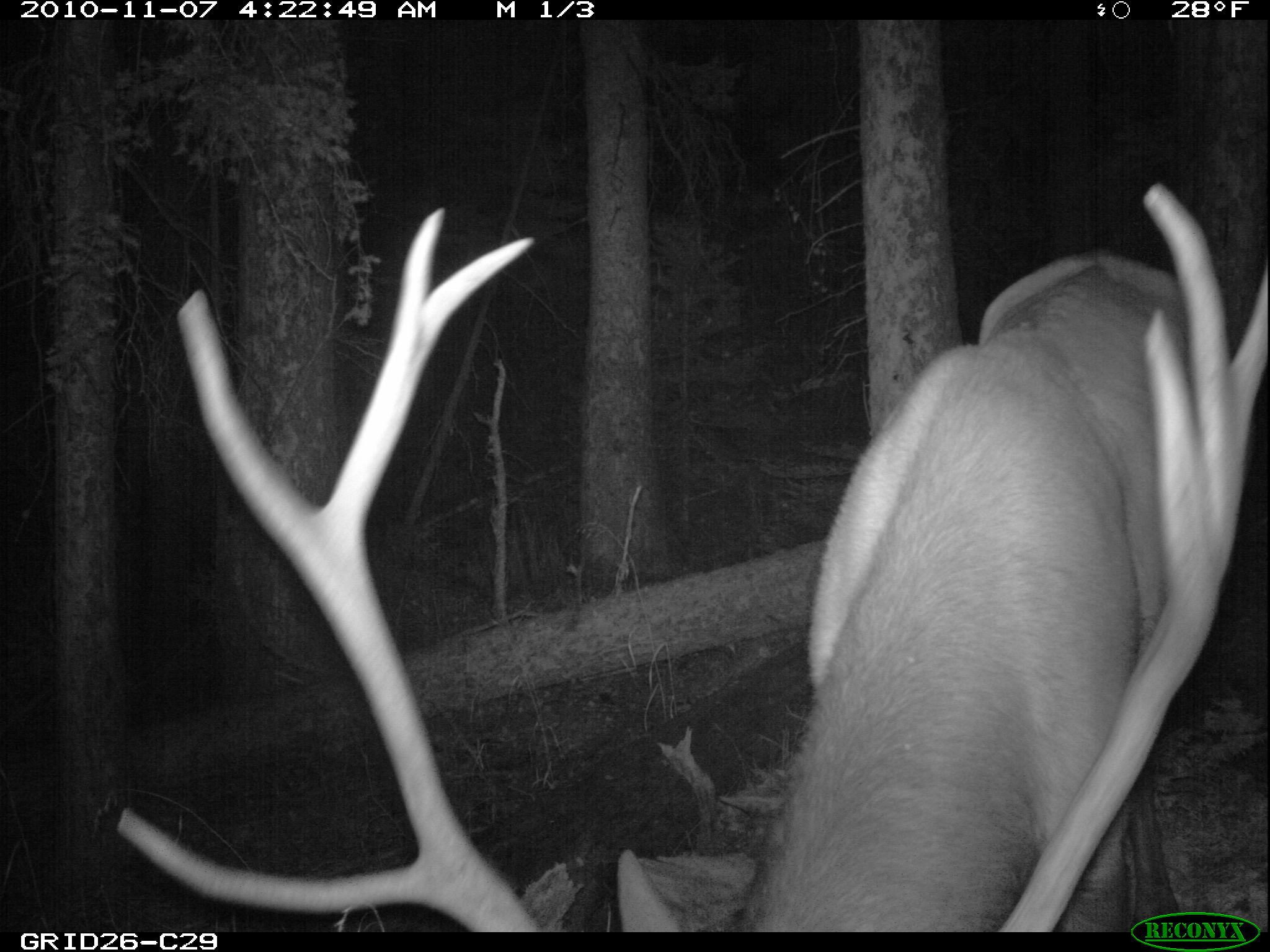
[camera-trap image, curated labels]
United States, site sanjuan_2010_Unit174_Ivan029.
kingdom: Animalia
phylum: Chordata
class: Mammalia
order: Artiodactyla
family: Cervidae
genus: Cervus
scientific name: Cervus elaphus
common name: red deer